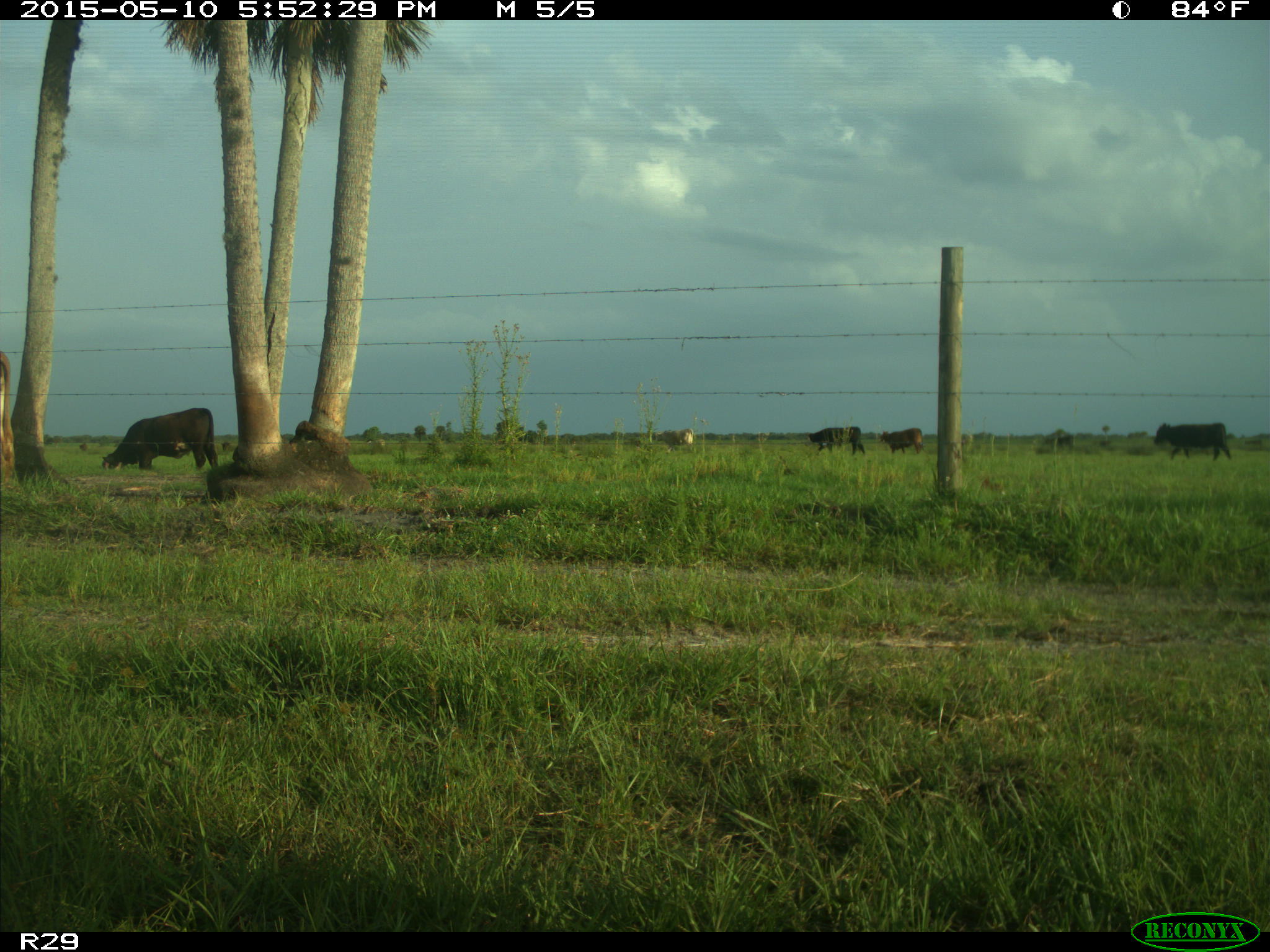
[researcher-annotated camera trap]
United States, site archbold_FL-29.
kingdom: Animalia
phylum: Chordata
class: Mammalia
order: Artiodactyla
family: Bovidae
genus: Bos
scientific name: Bos taurus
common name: domestic cow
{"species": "Bos taurus (domestic cow)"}